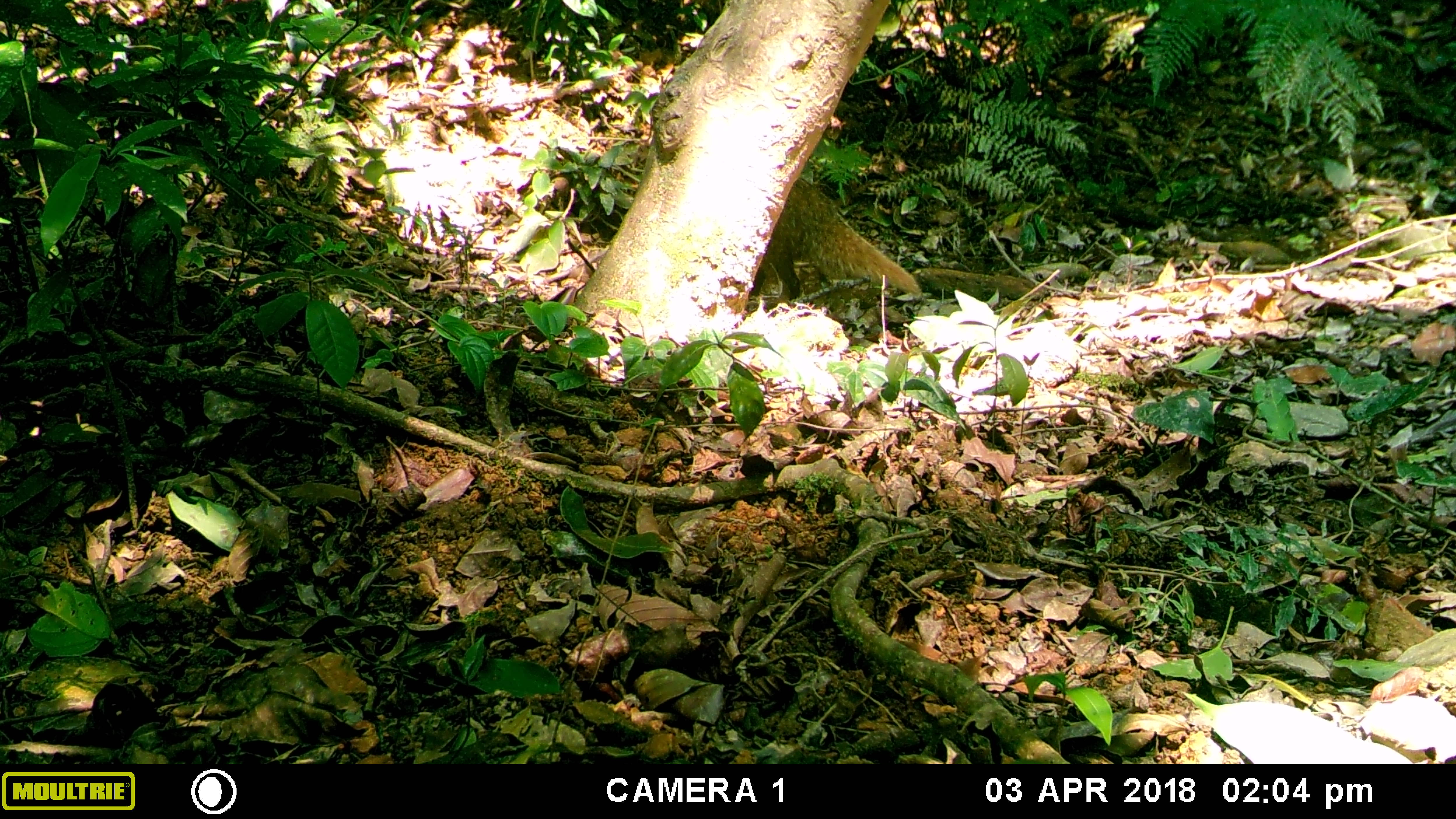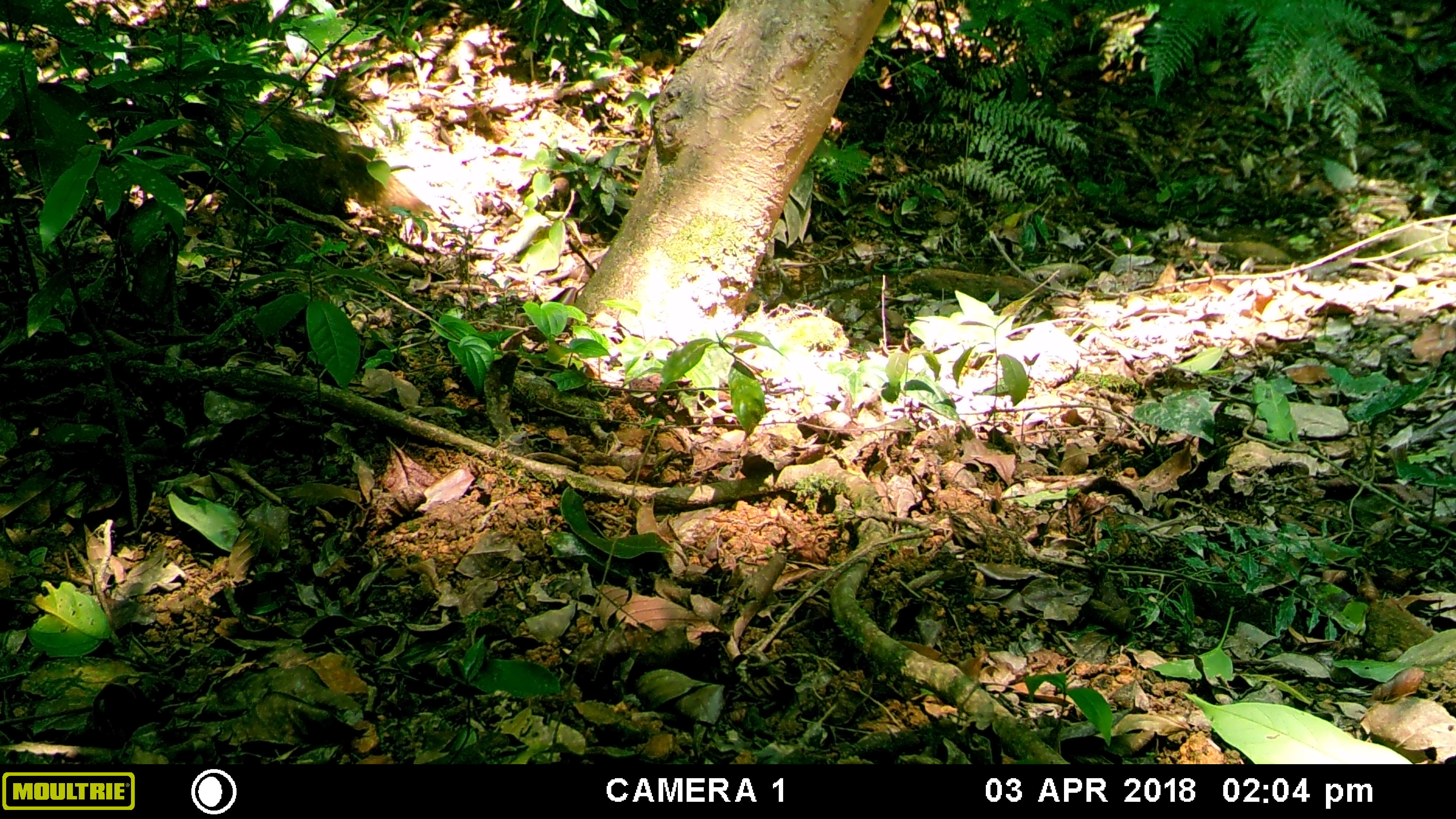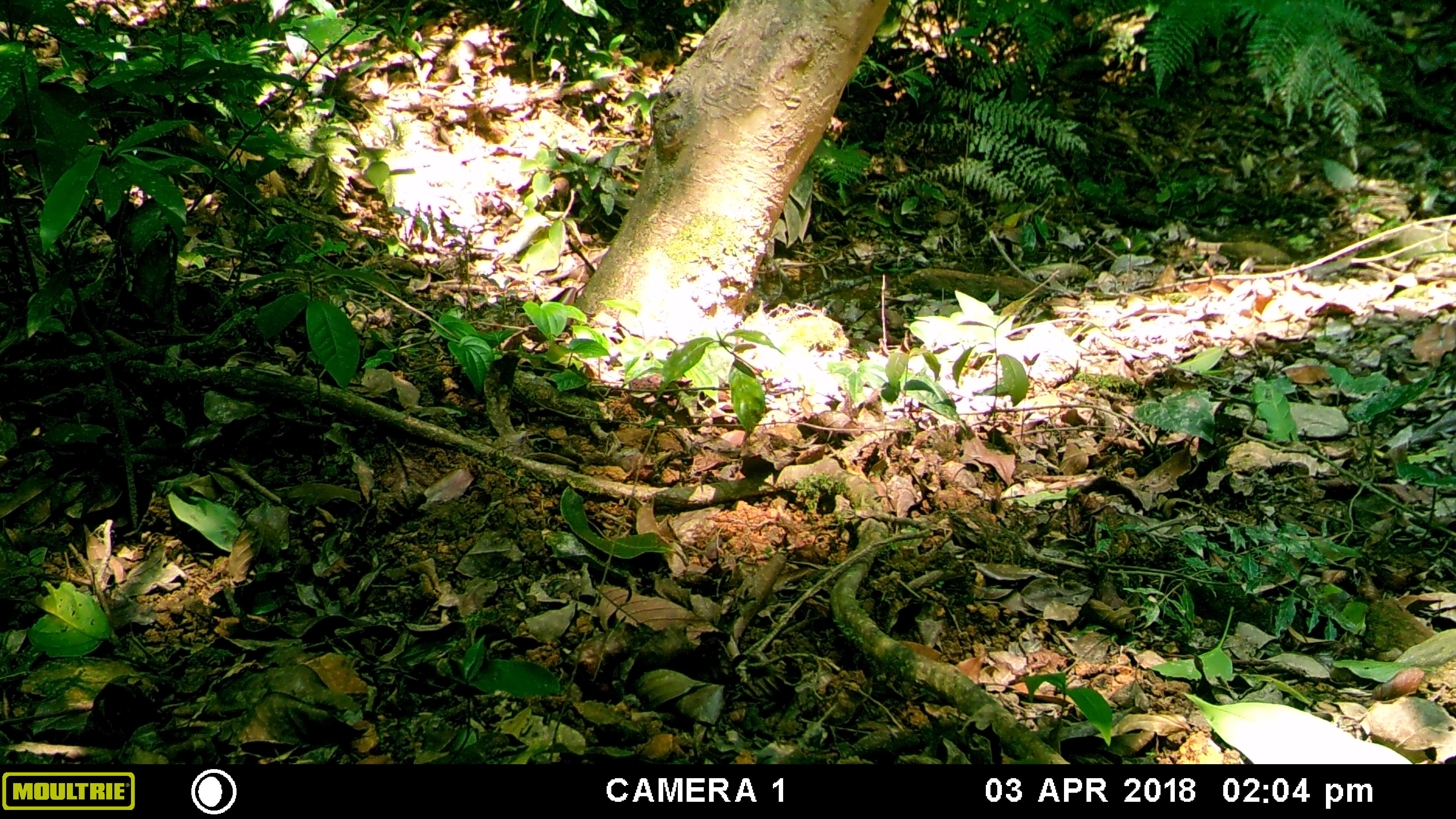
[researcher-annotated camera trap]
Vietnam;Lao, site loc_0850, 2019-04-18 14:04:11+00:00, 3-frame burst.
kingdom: Animalia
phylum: Chordata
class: Mammalia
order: Carnivora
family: Herpestidae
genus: Urva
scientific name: Urva urva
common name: crab-eating mongoose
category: crab eating mongoose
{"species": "crab eating mongoose (crab-eating mongoose) (Urva urva)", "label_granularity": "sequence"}